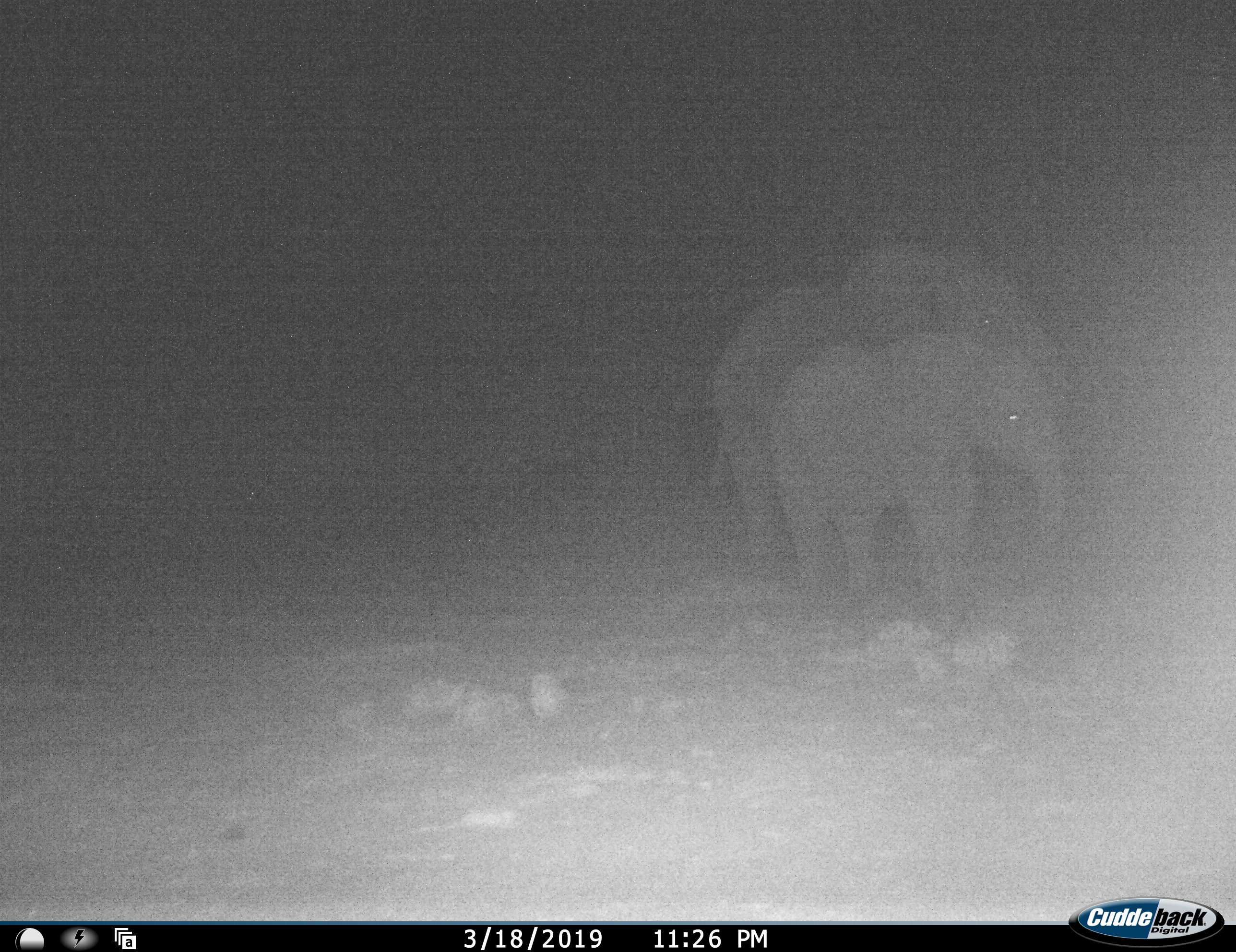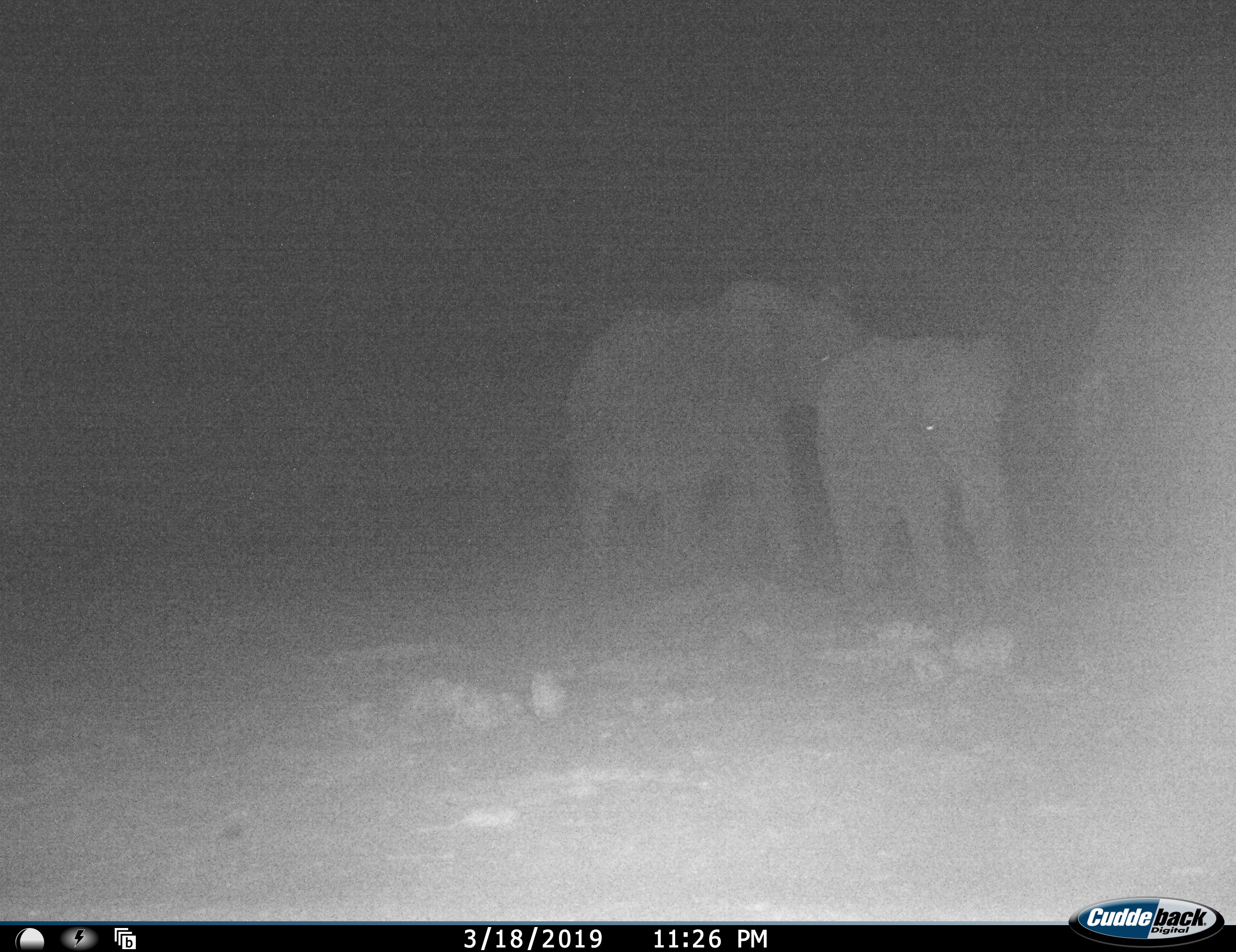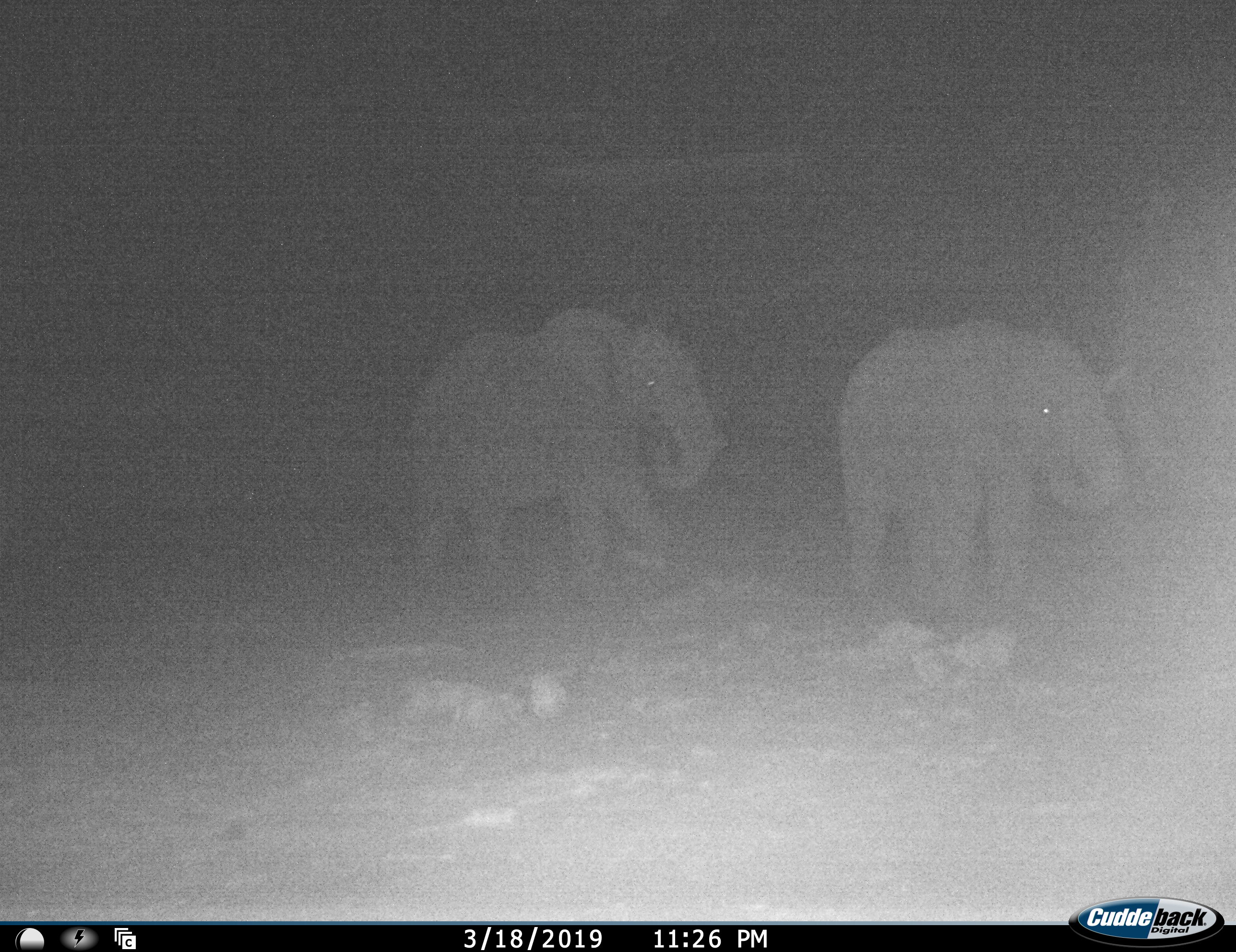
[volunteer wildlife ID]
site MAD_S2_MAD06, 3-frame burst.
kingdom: Animalia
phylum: Chordata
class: Mammalia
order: Proboscidea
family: Elephantidae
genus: Loxodonta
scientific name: Loxodonta africana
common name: african bush elephant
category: elephant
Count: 3.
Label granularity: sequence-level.